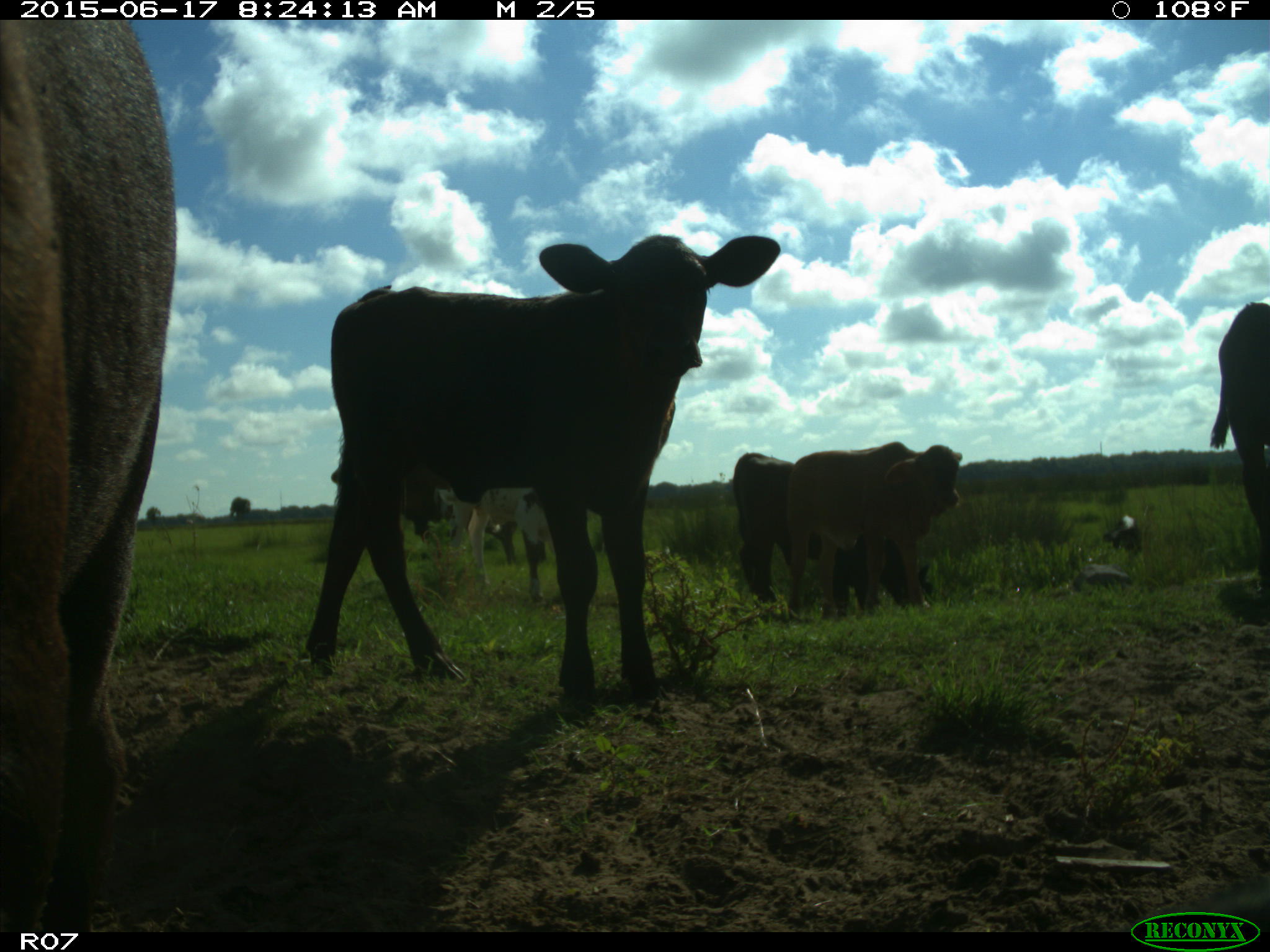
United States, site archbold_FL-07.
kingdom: Animalia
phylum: Chordata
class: Mammalia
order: Artiodactyla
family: Bovidae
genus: Bos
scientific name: Bos taurus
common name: domestic cow